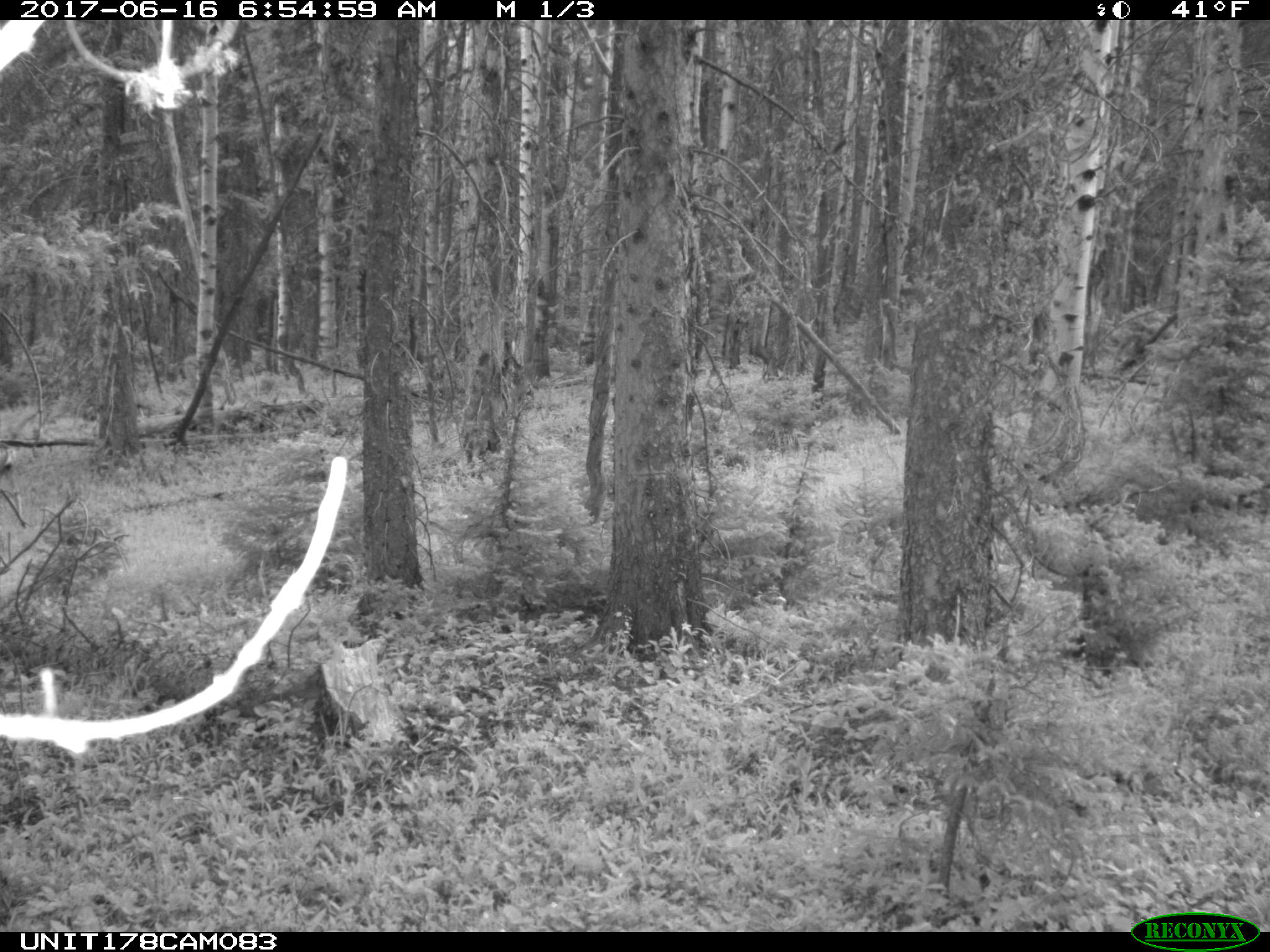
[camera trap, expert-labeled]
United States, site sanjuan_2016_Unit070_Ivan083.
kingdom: Animalia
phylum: Chordata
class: Mammalia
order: Artiodactyla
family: Cervidae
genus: Odocoileus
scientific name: Odocoileus hemionus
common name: mule deer